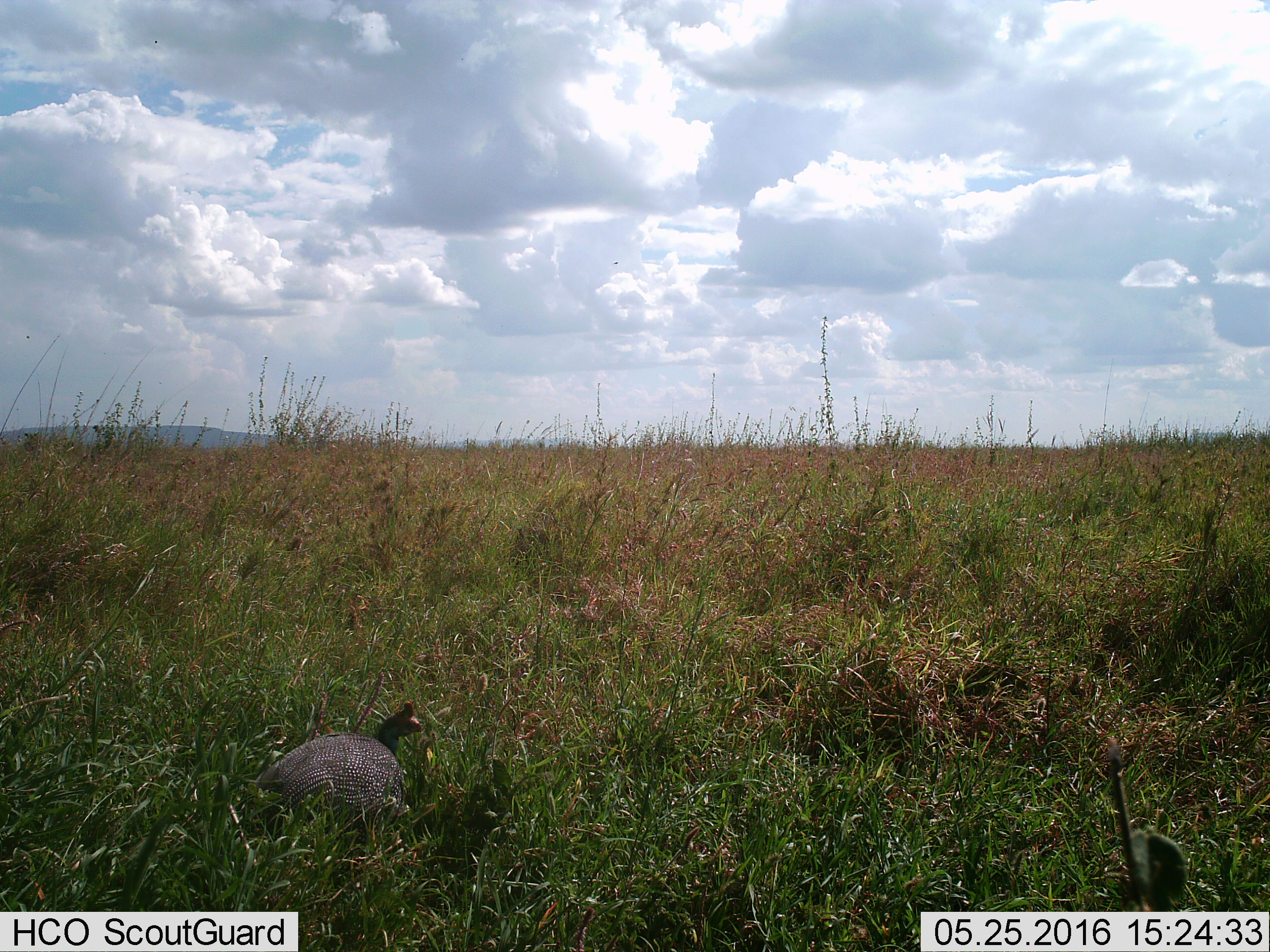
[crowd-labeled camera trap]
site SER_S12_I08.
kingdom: Animalia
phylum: Chordata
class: Aves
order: Galliformes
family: Numididae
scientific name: Numididae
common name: guineafowl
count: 1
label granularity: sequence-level